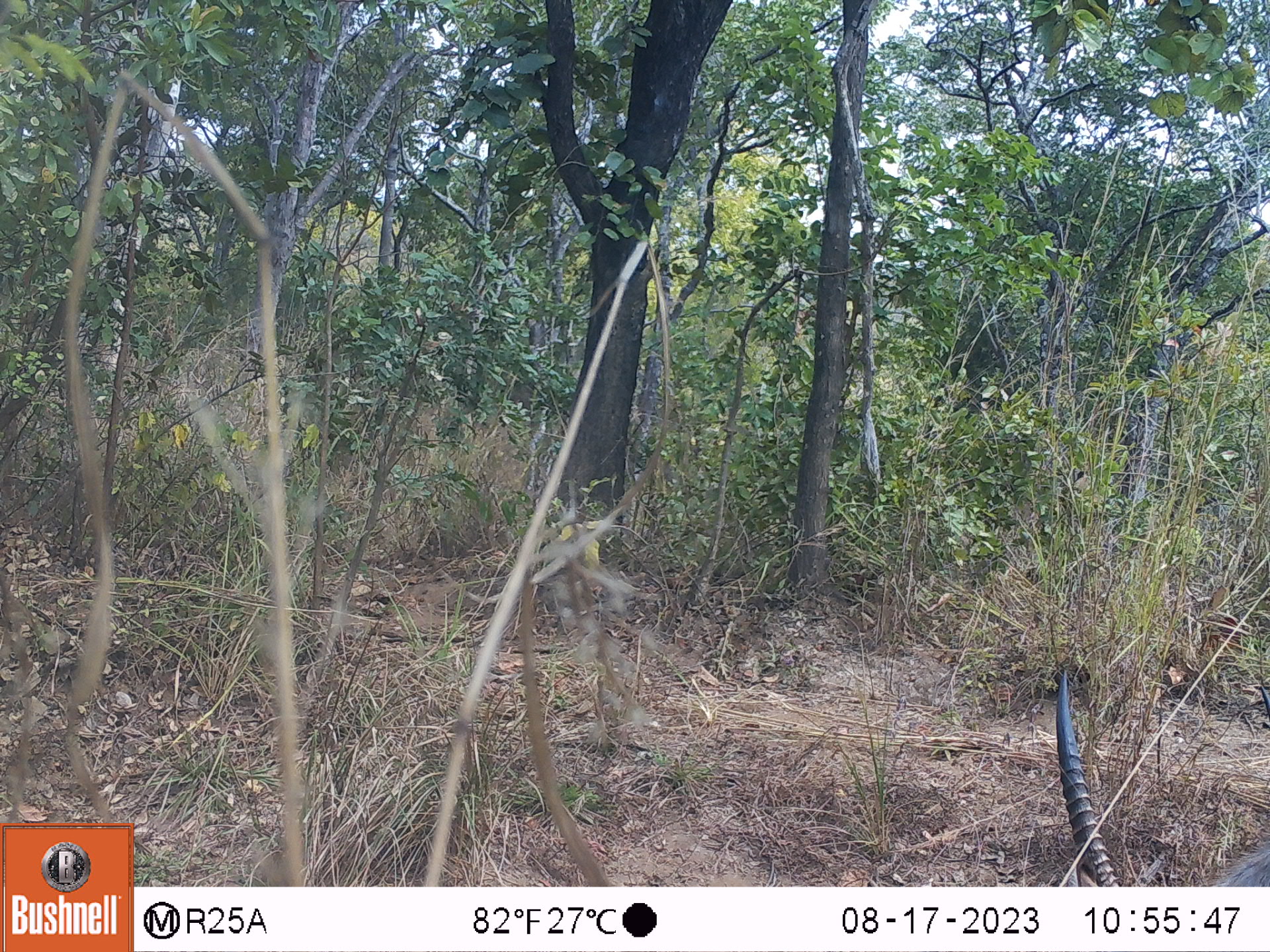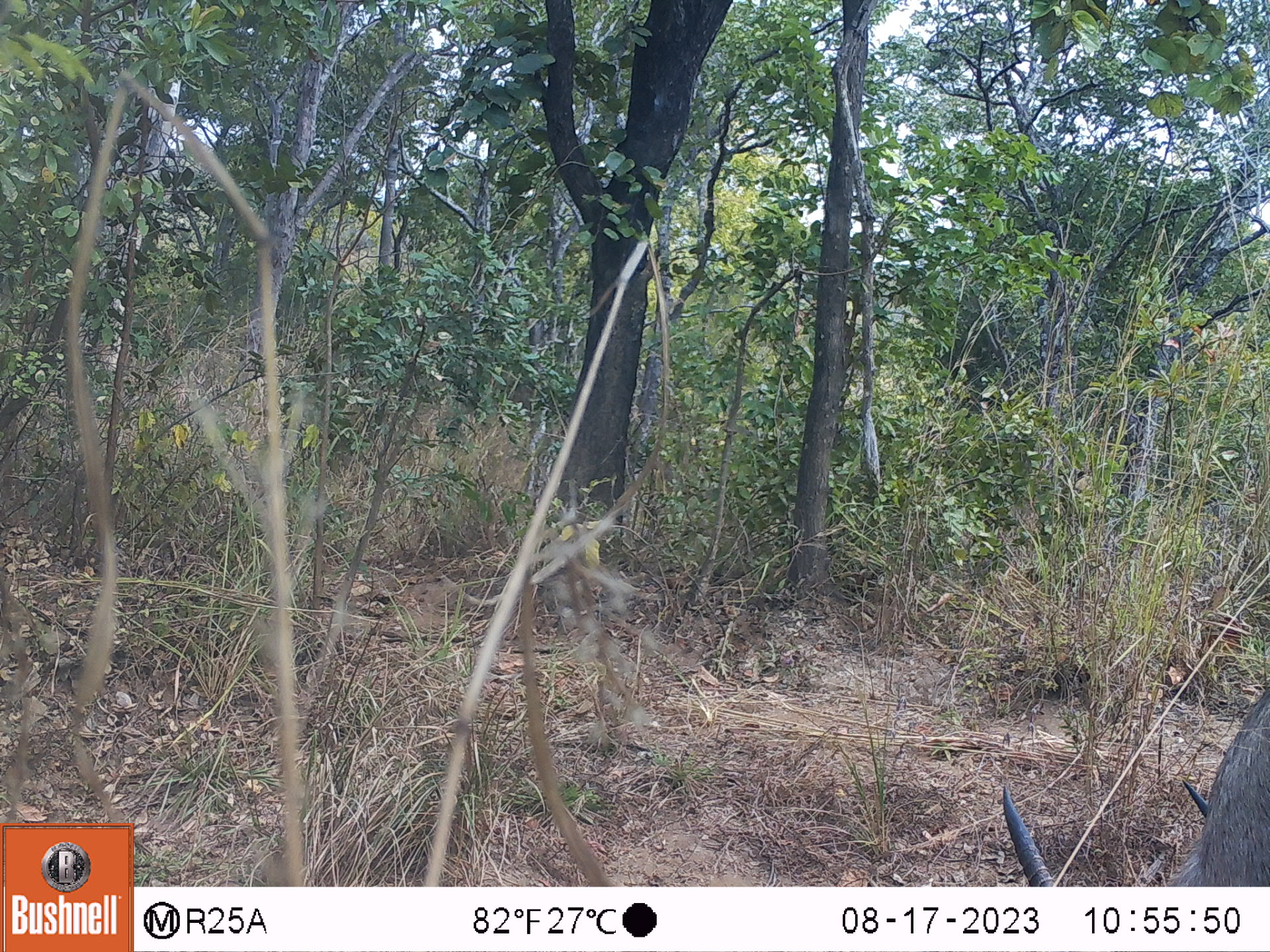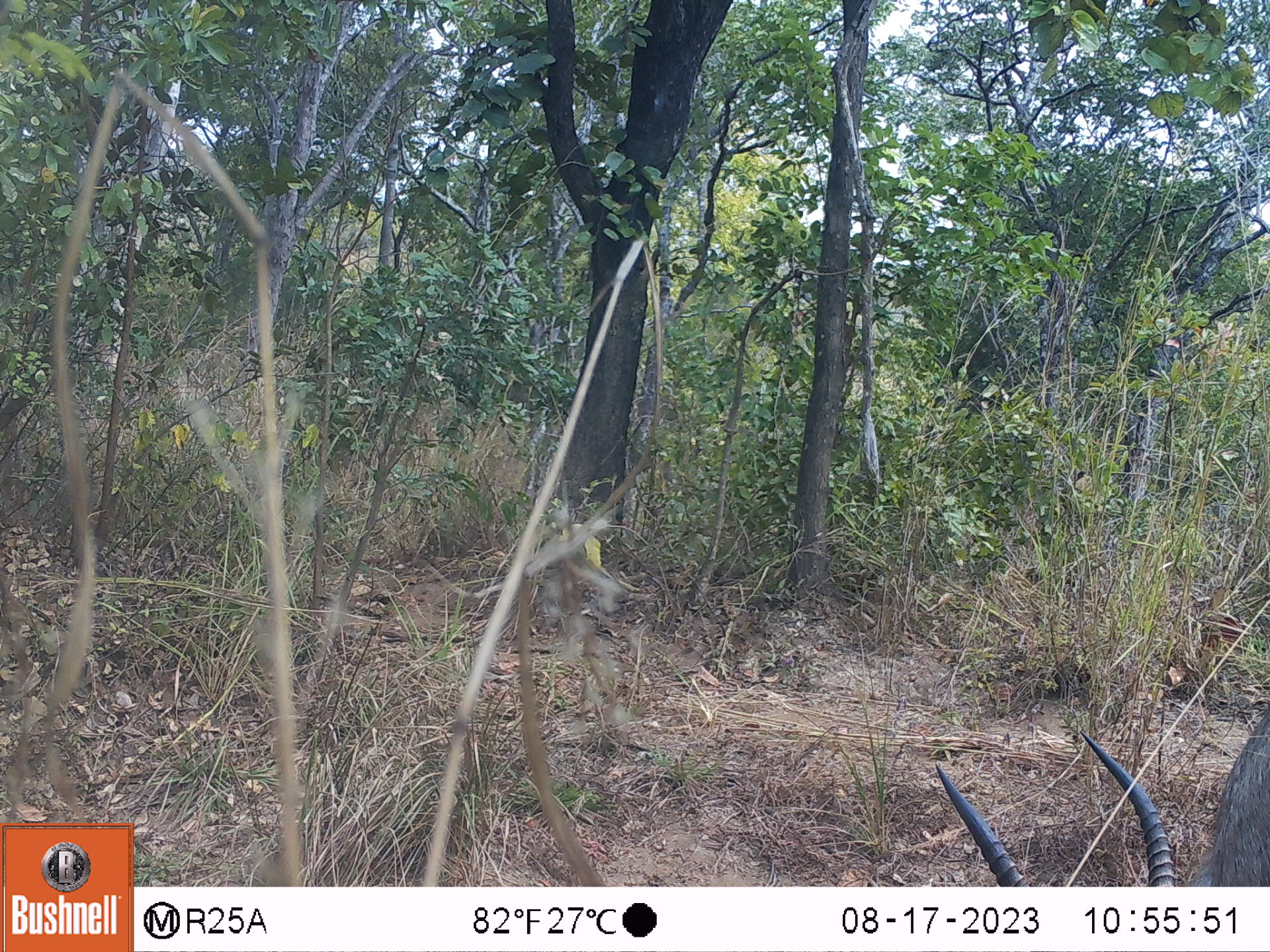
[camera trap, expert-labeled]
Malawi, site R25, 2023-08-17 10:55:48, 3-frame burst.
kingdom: Animalia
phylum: Chordata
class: Mammalia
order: Artiodactyla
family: Bovidae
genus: Kobus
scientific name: Kobus ellipsiprymnus ellipsiprymnus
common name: common waterbuck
Common waterbuck (Kobus ellipsiprymnus ellipsiprymnus), count 1.